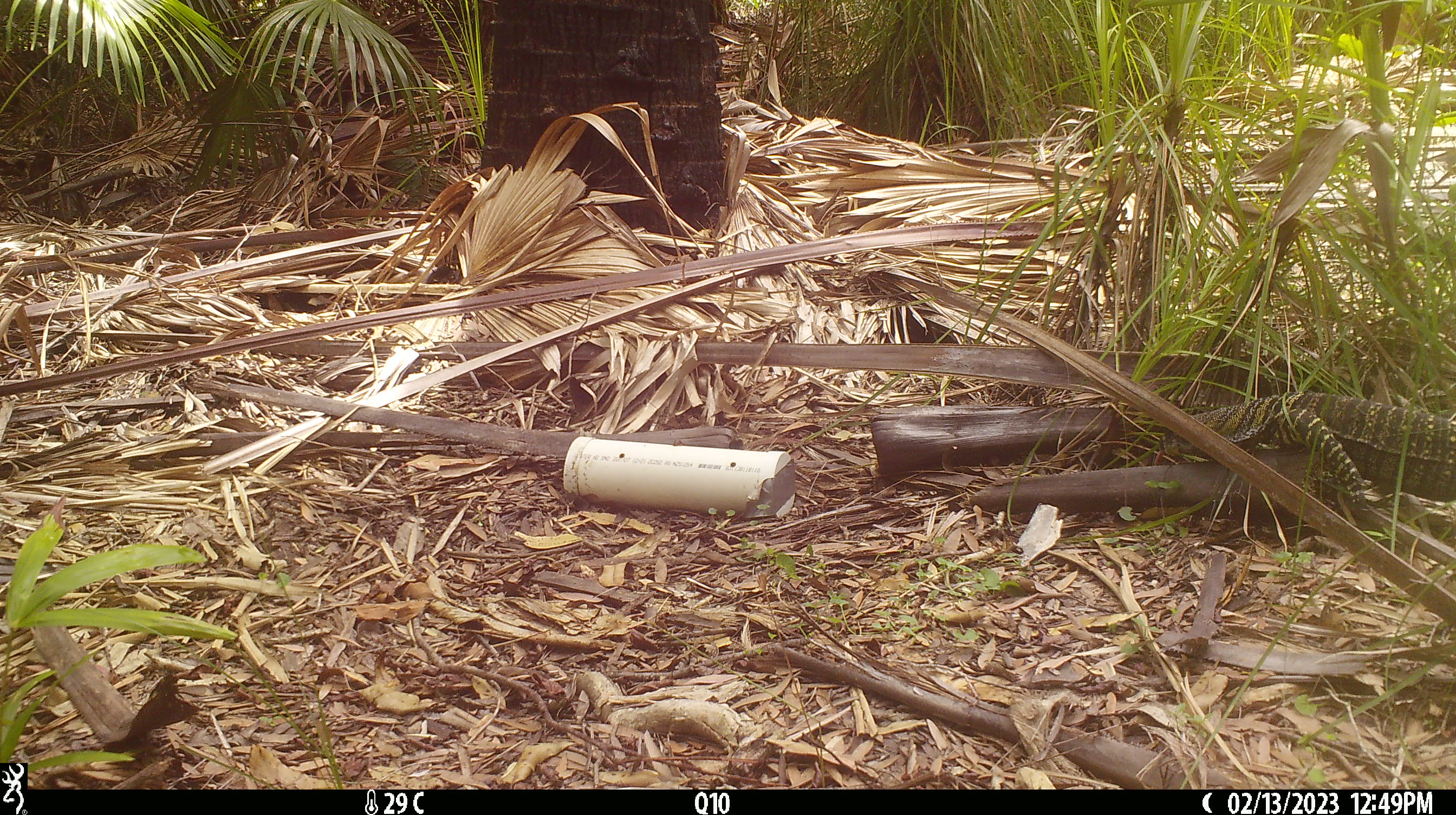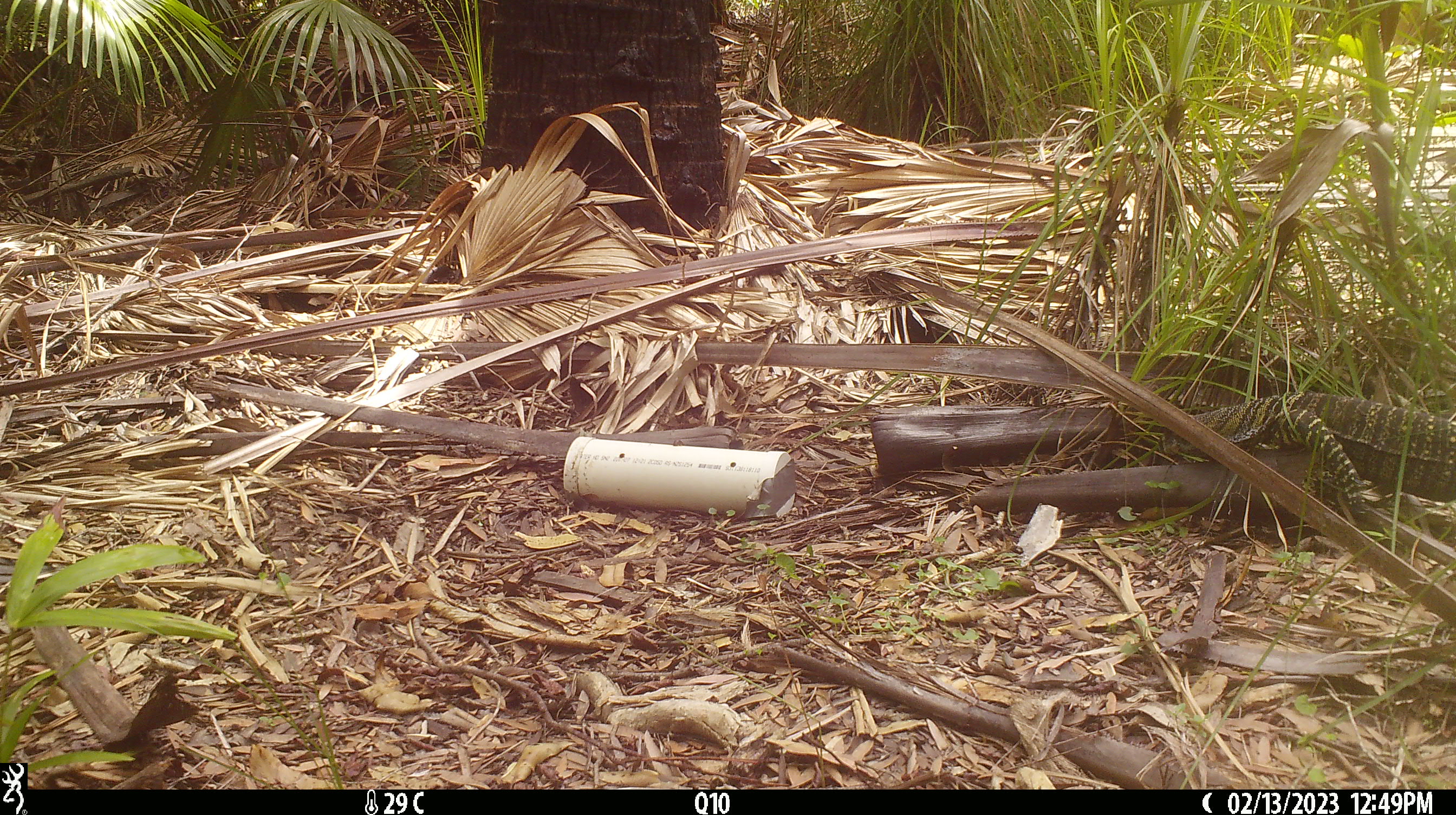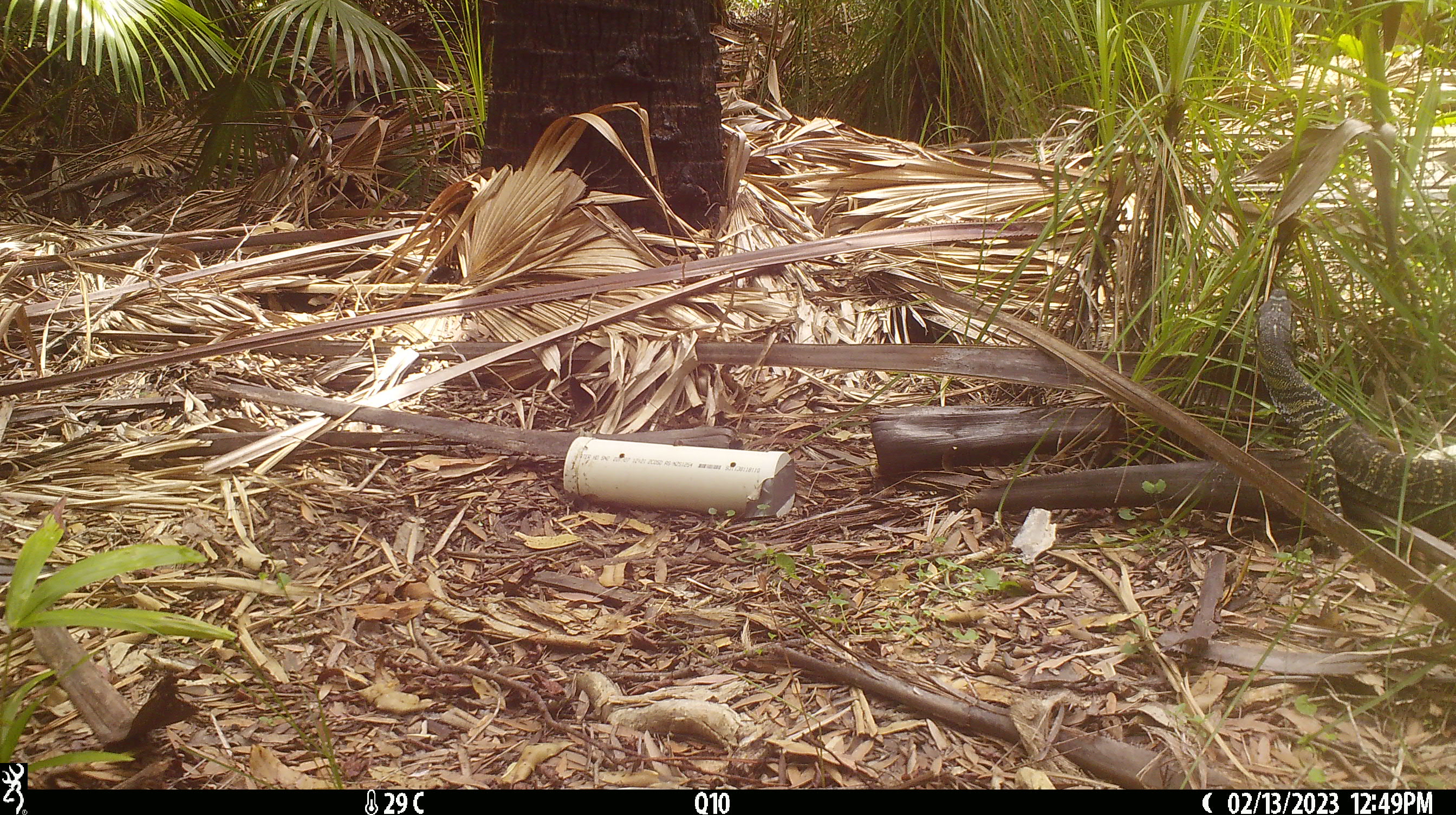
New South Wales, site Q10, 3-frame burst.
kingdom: Animalia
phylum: Chordata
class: Reptilia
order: Squamata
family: Varanidae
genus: Varanus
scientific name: Varanus varius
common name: lace monitor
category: goanna